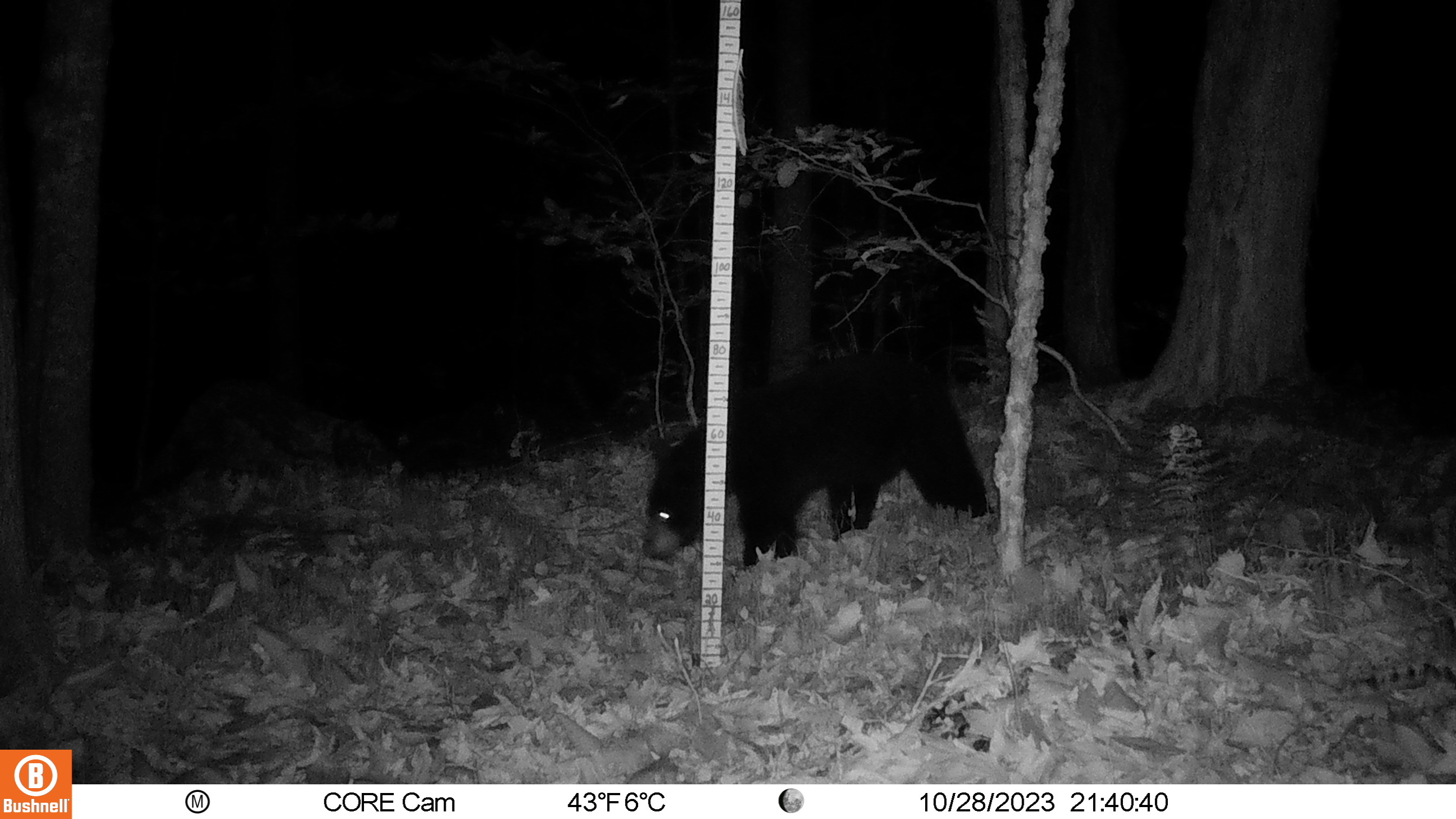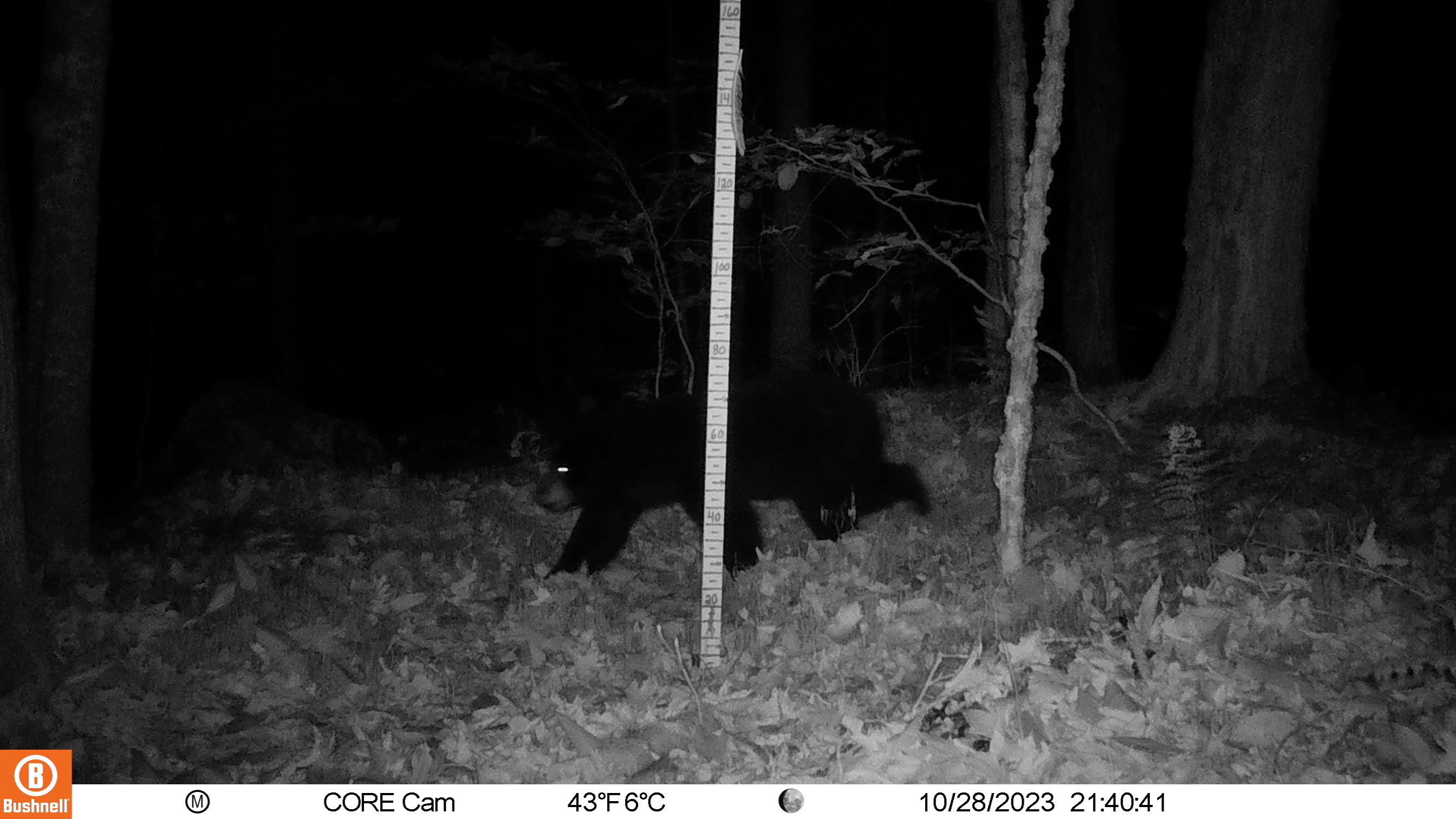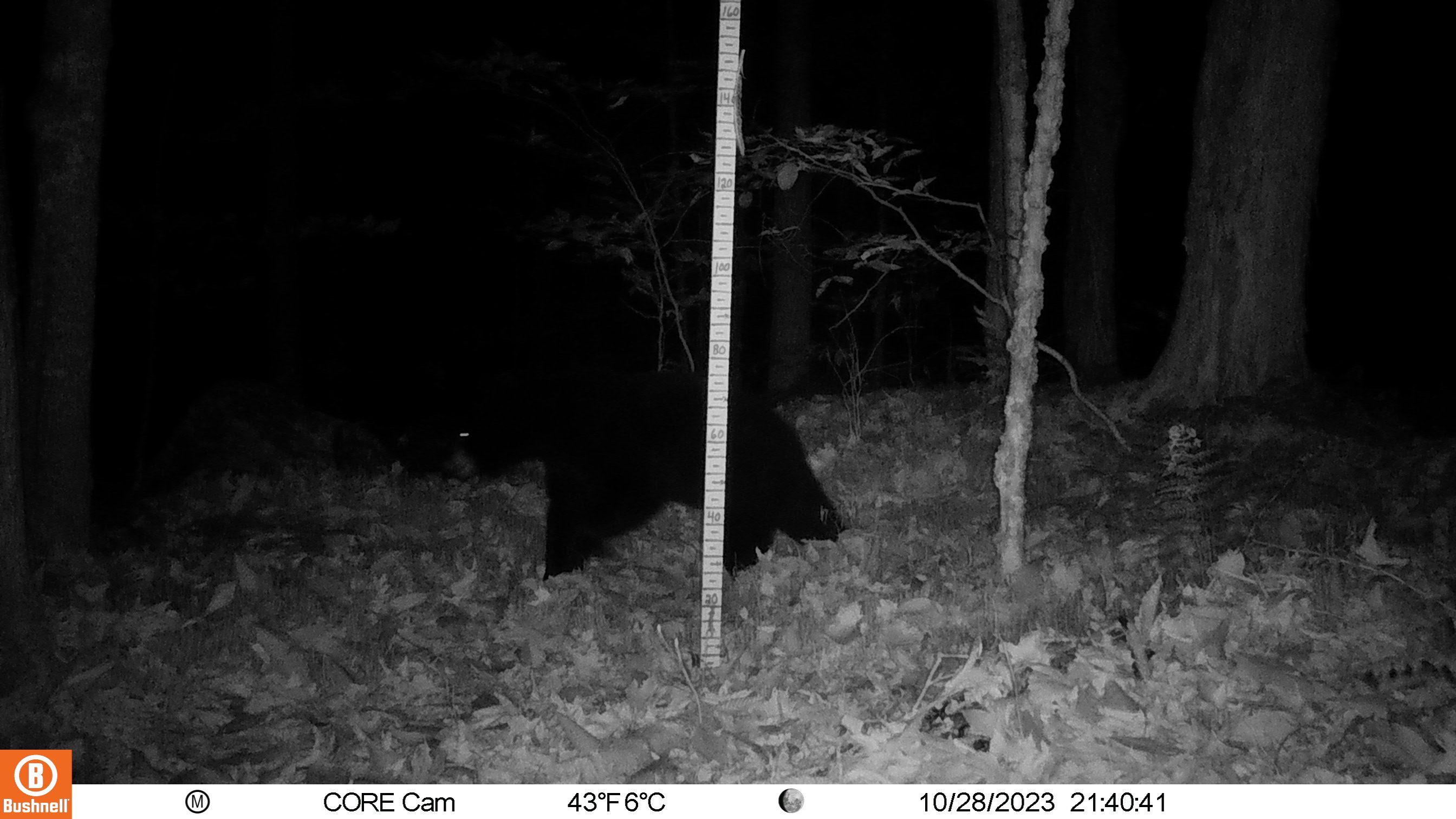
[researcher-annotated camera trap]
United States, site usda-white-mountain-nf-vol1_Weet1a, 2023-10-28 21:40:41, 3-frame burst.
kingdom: Animalia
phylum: Chordata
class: Mammalia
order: Carnivora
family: Ursidae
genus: Ursus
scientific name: Ursus americanus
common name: black bear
Black bear (Ursus americanus).